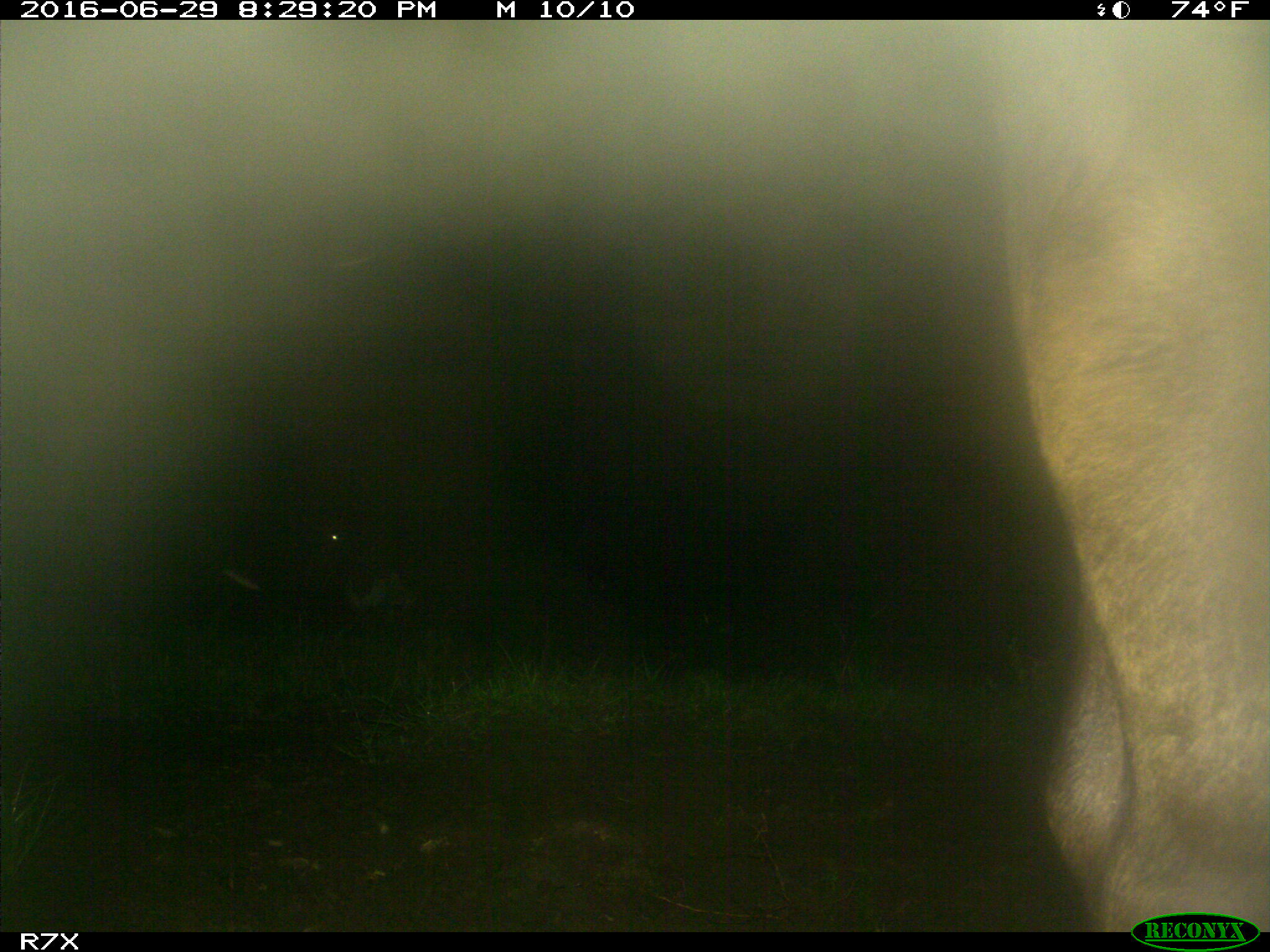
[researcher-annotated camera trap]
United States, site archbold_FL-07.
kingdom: Animalia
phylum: Chordata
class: Mammalia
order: Artiodactyla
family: Bovidae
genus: Bos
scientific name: Bos taurus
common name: domestic cow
Bos taurus (domestic cow).